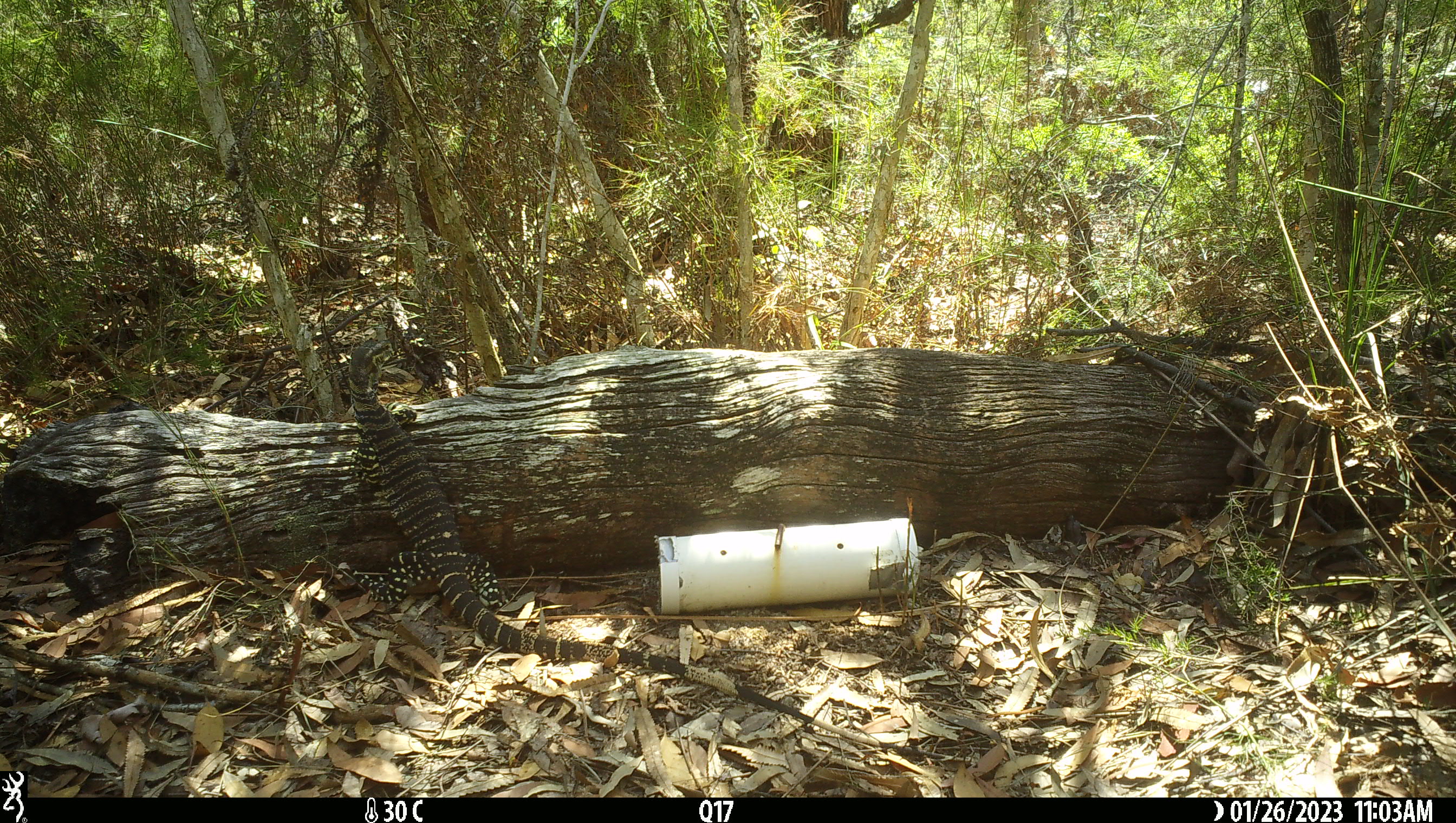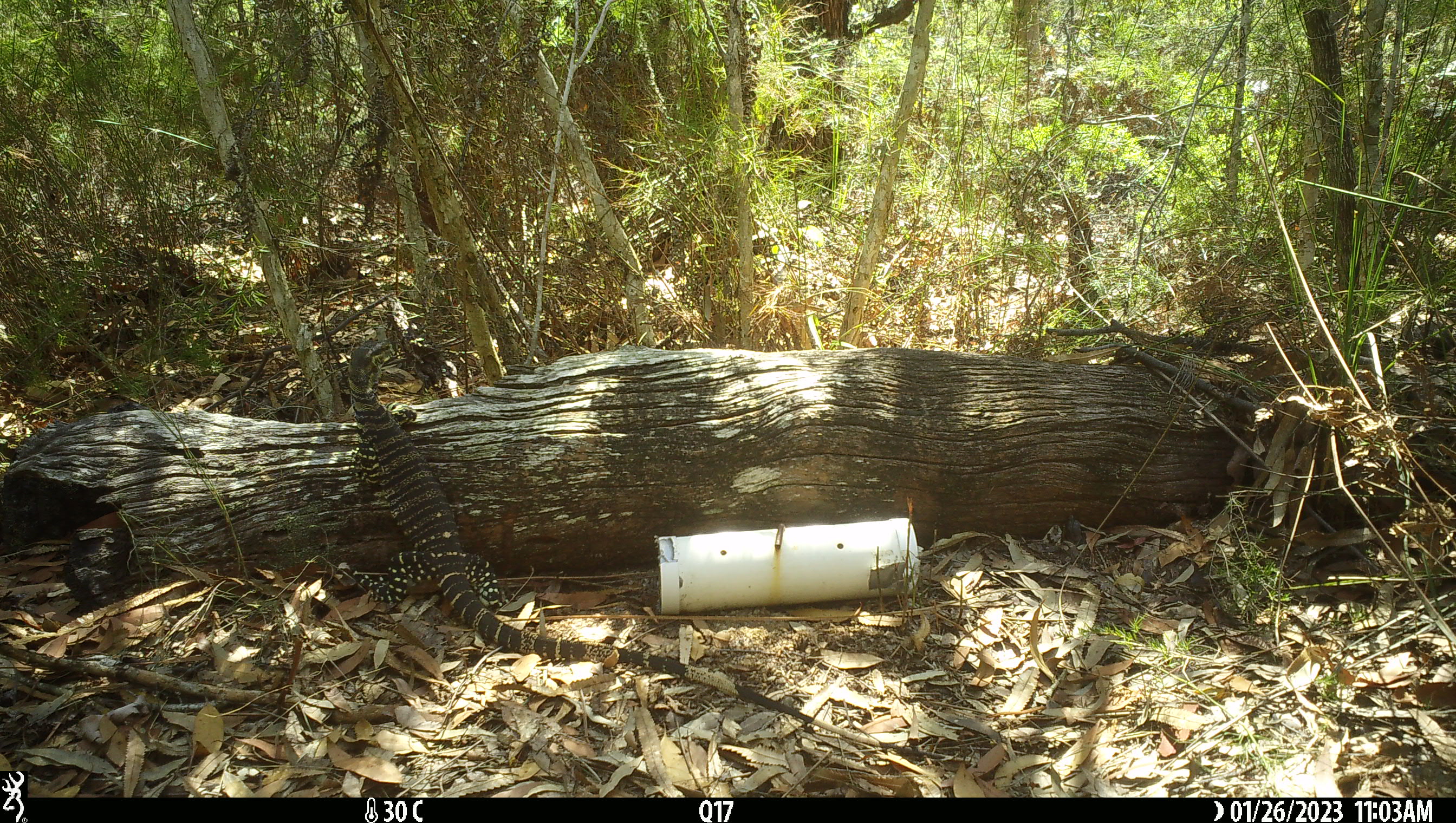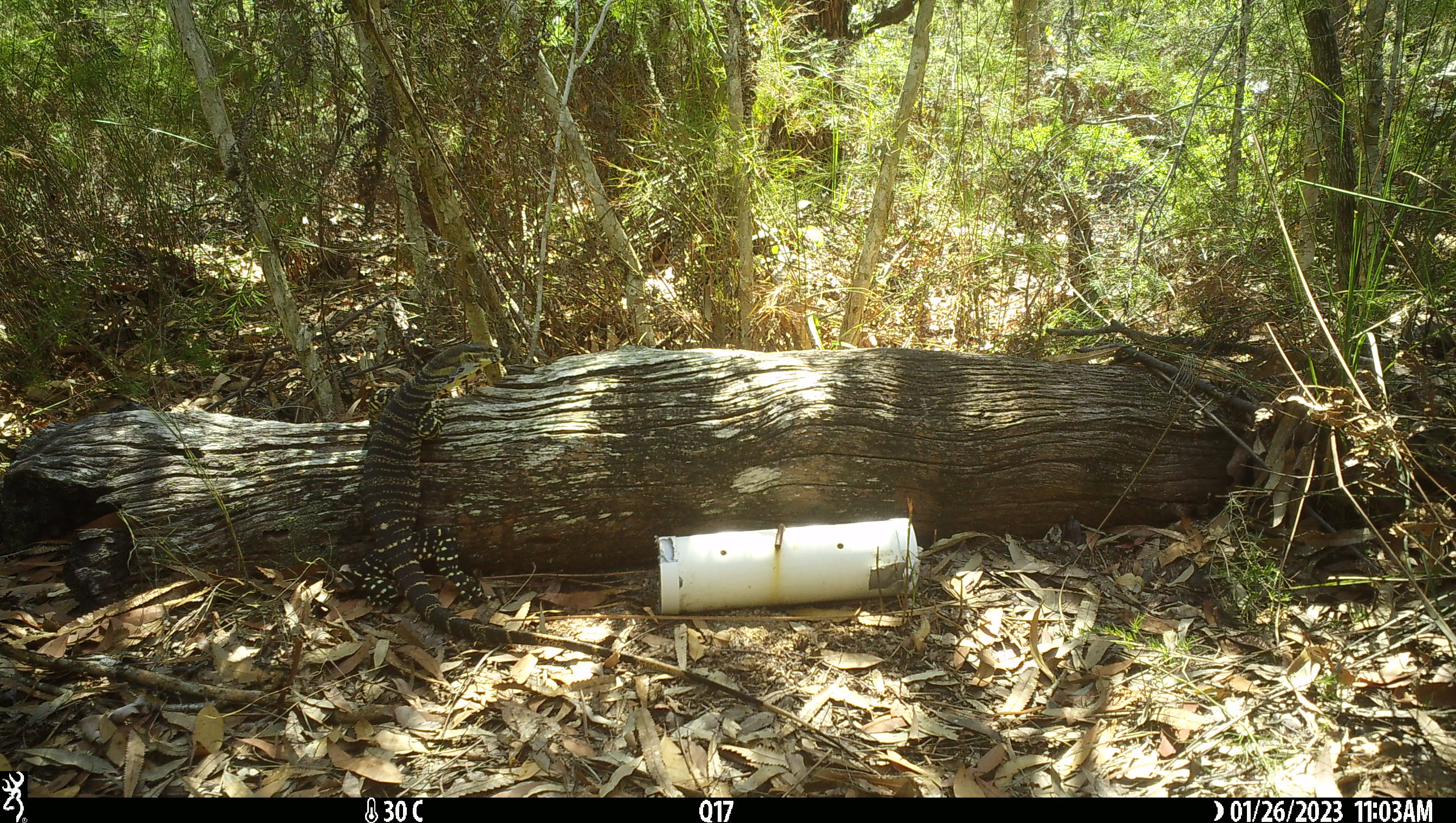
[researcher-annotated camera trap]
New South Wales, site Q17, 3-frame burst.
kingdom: Animalia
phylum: Chordata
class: Reptilia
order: Squamata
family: Varanidae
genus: Varanus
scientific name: Varanus varius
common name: lace monitor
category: goanna